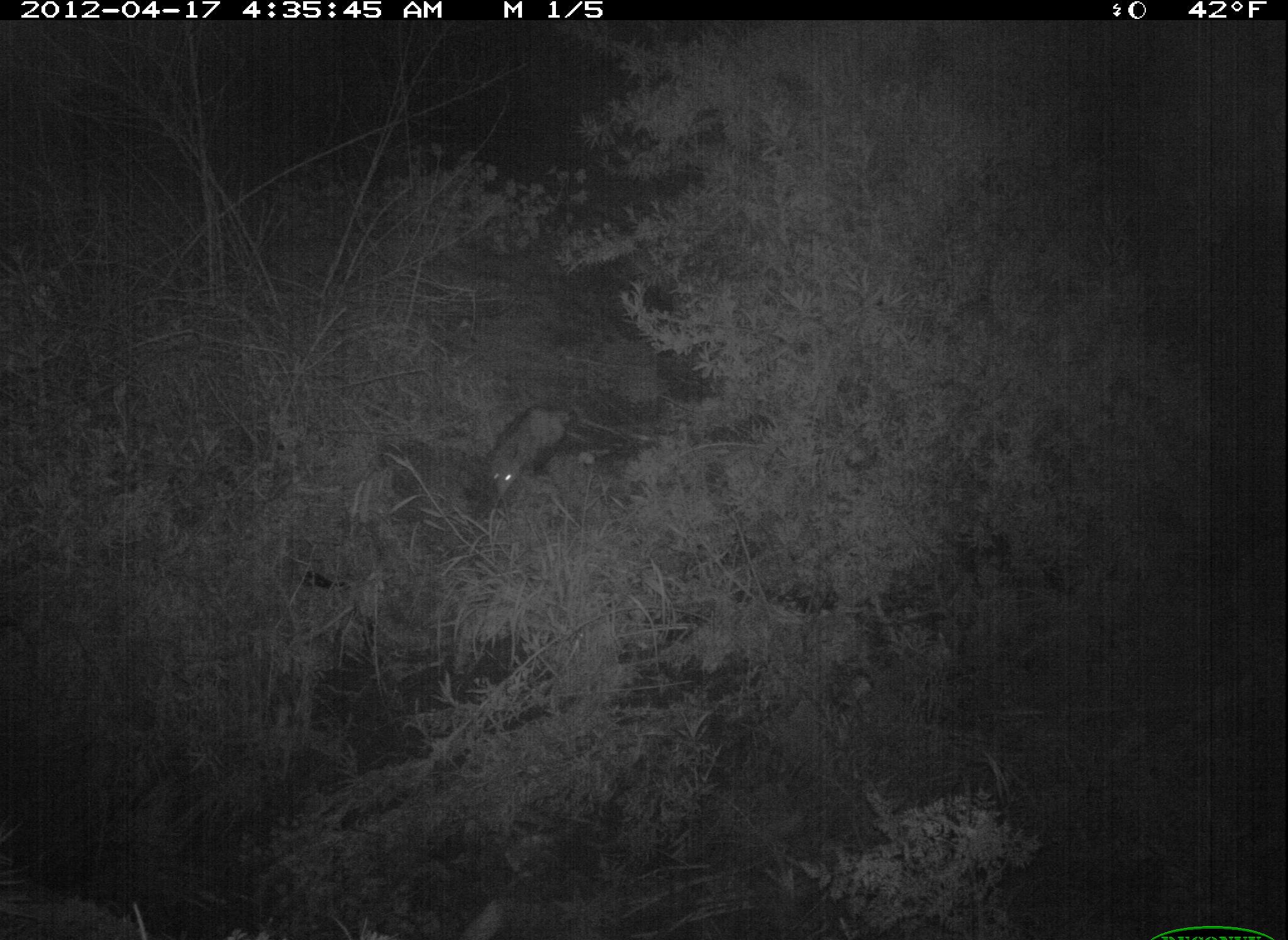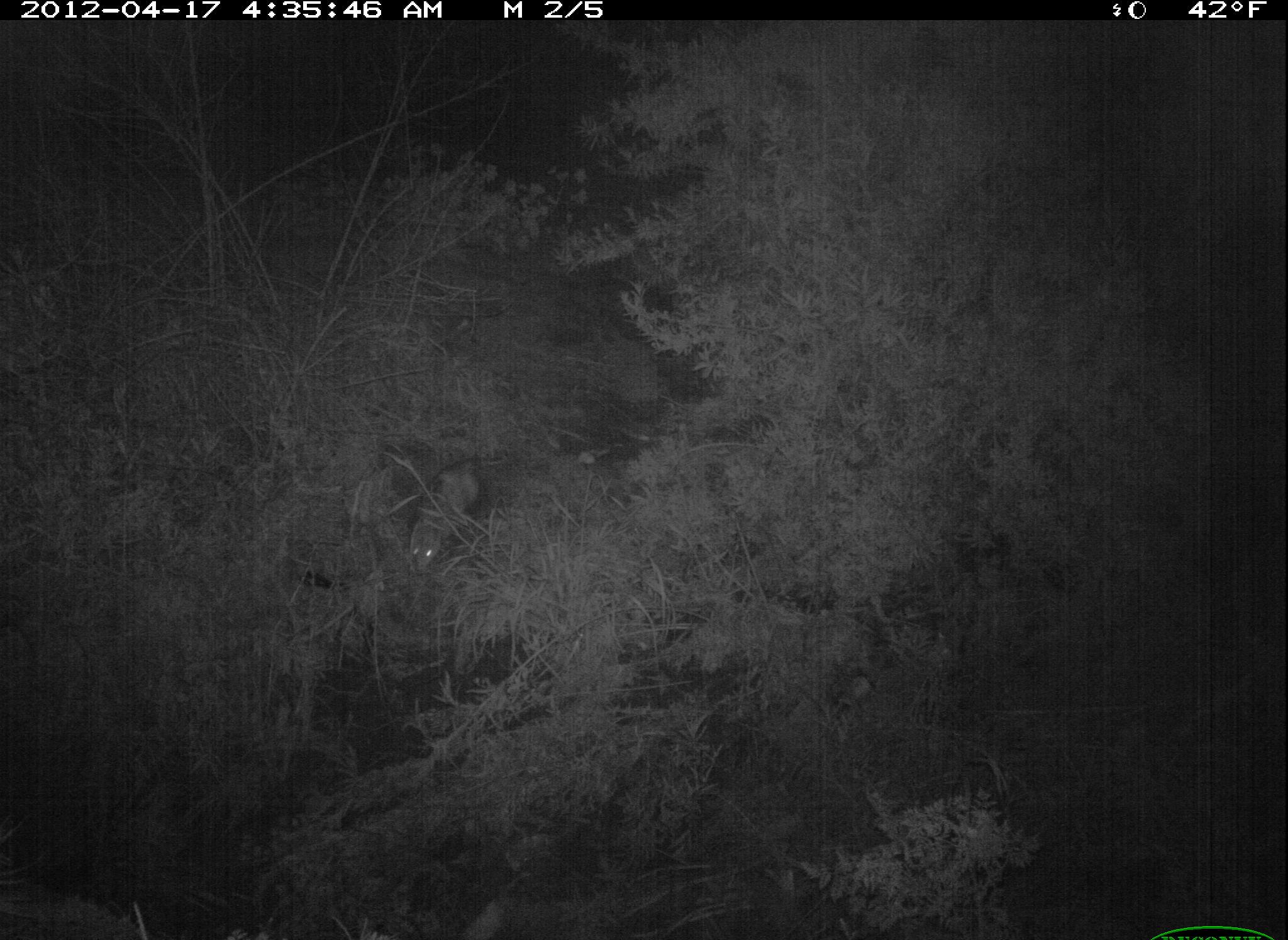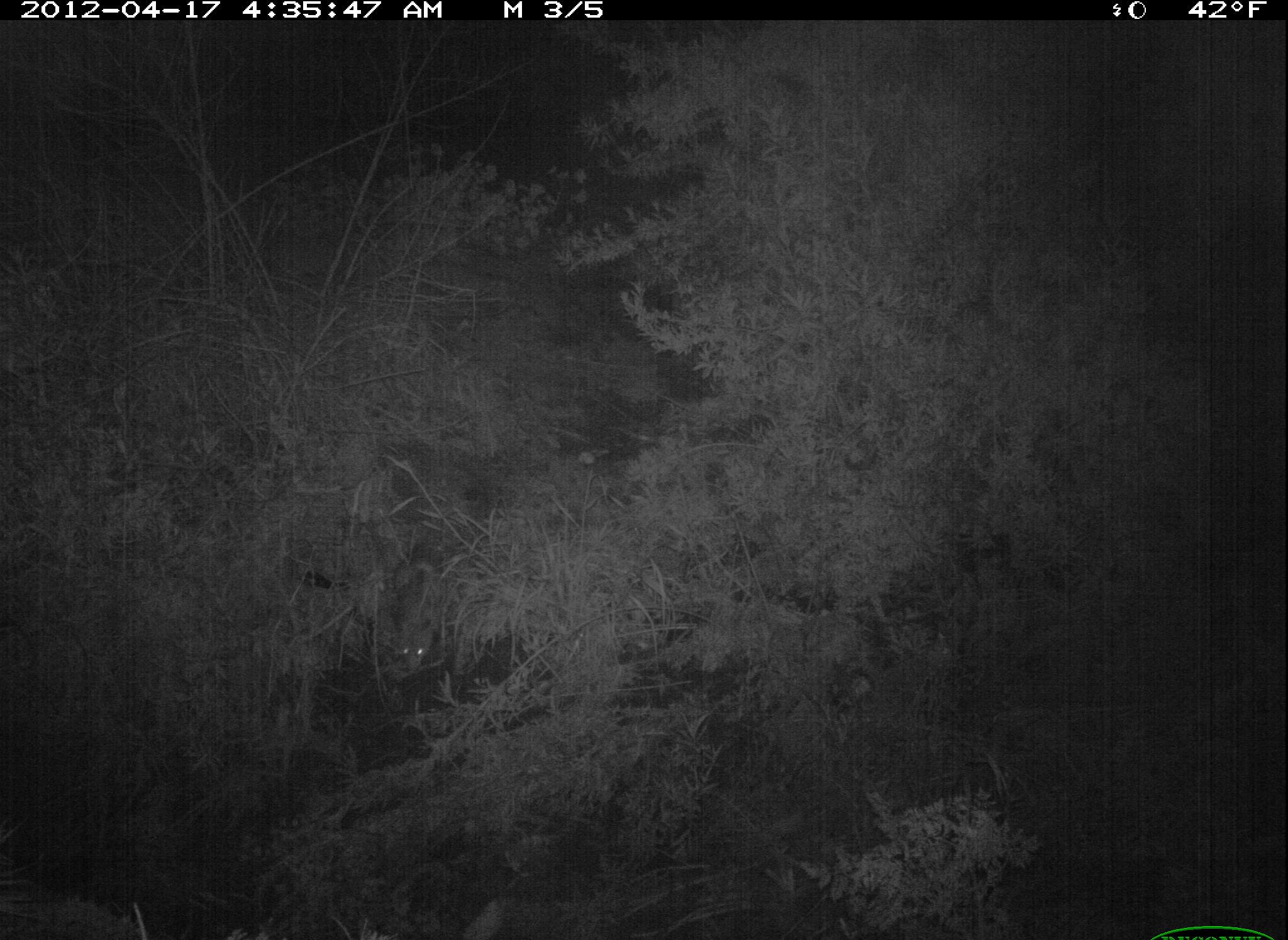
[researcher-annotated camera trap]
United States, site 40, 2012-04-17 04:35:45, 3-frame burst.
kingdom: Animalia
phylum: Chordata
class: Mammalia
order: Didelphimorphia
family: Didelphidae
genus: Didelphis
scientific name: Didelphis virginiana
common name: virginia opossum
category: opossum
Opossum (virginia opossum) (Didelphis virginiana).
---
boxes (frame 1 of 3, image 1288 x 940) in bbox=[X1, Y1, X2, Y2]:
opossum: bbox=[479, 398, 583, 511]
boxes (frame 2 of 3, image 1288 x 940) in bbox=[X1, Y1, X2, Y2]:
opossum: bbox=[407, 453, 514, 573]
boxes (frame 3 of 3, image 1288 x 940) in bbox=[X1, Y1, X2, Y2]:
opossum: bbox=[388, 550, 456, 681]